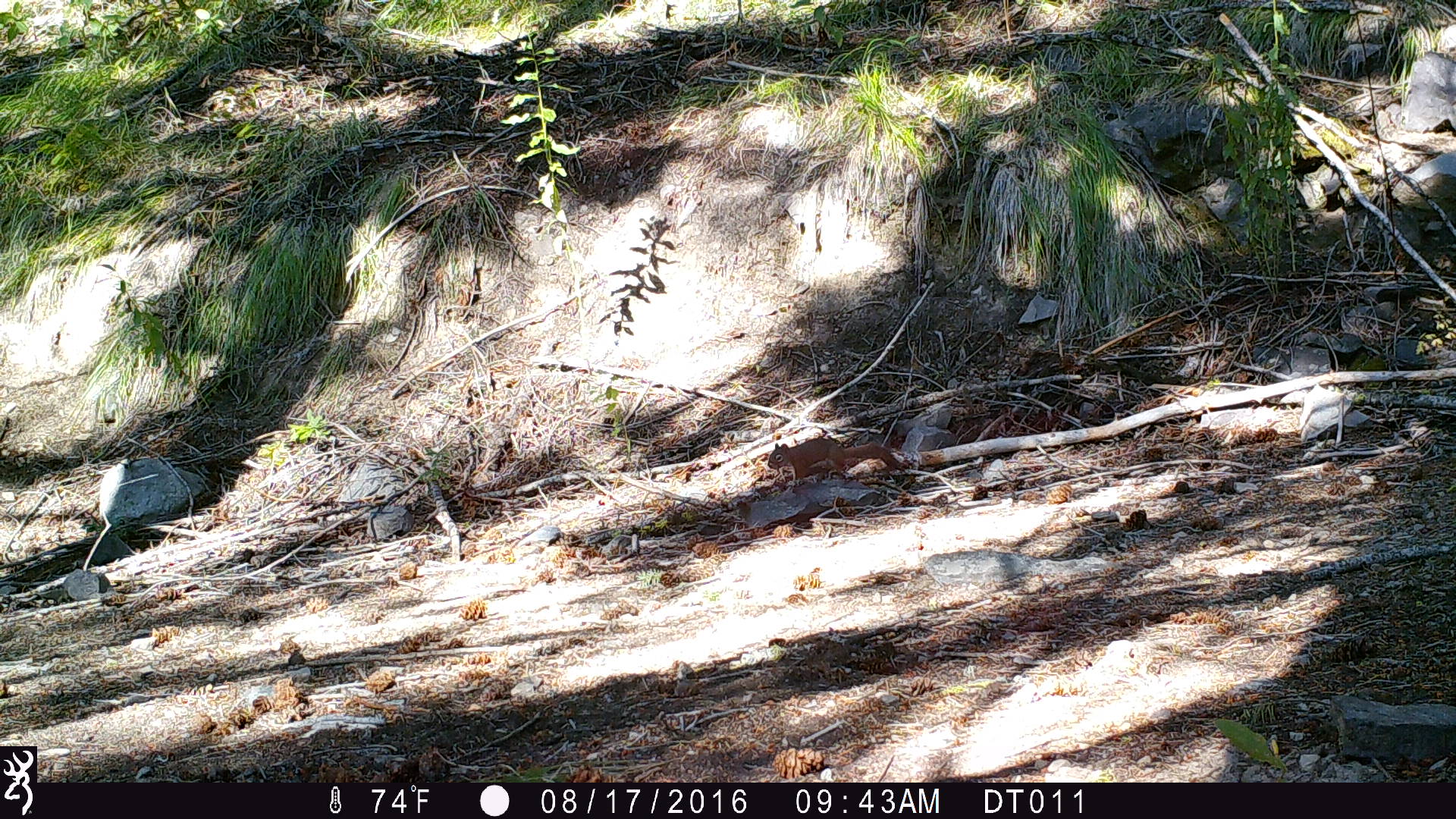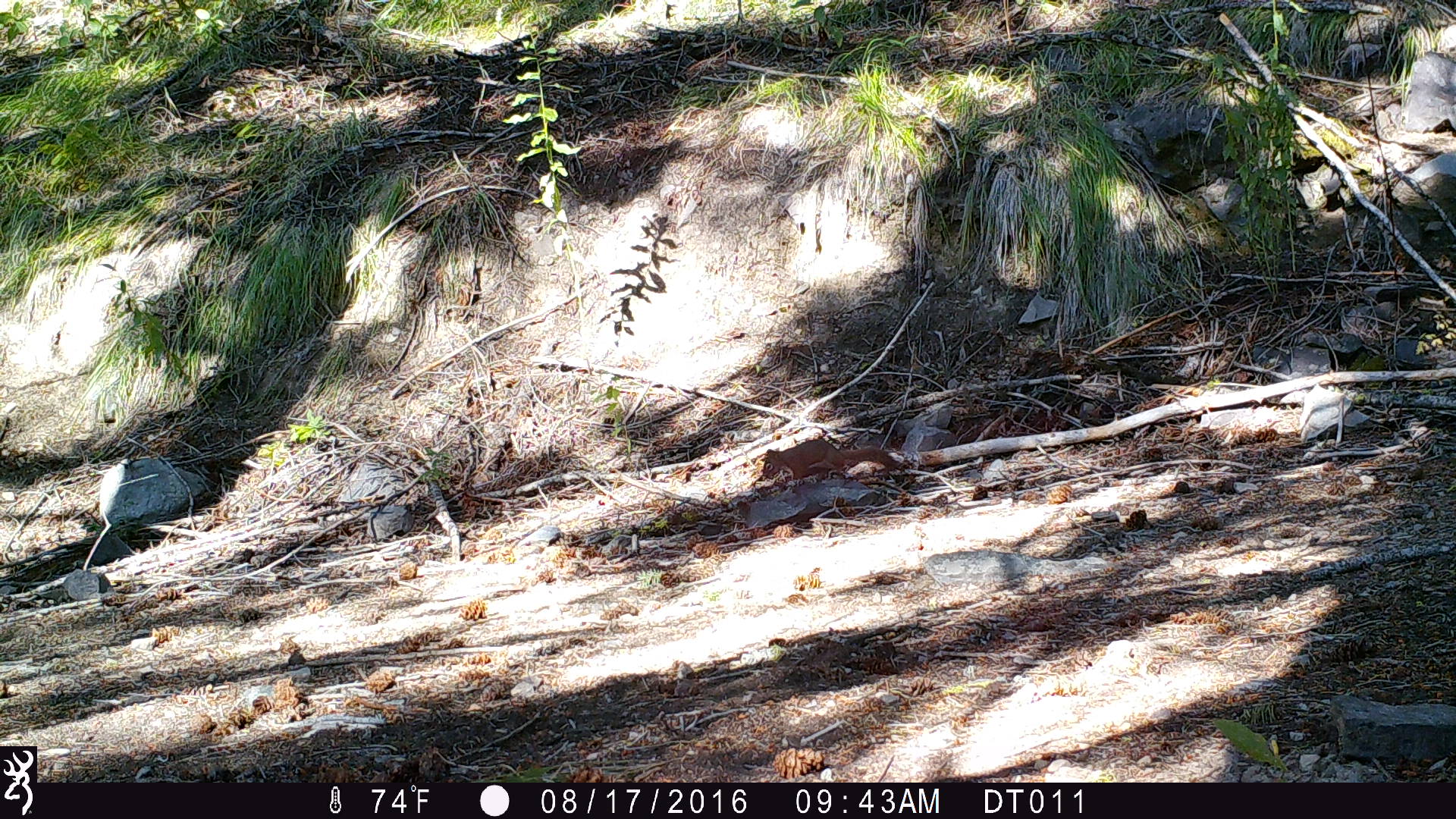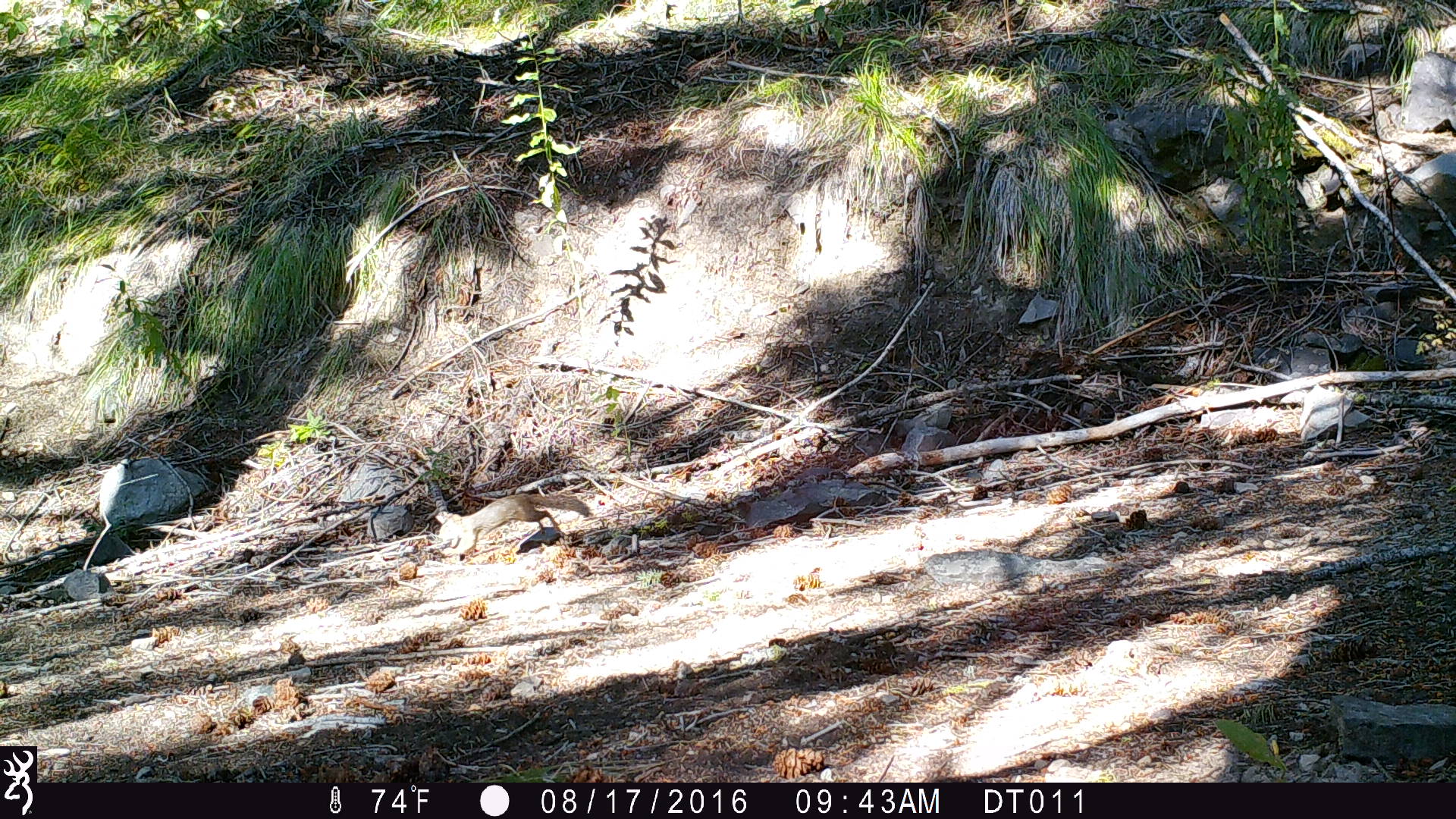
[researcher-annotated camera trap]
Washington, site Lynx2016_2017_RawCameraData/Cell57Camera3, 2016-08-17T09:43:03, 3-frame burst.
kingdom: Animalia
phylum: Chordata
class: Mammalia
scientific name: Mammalia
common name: small mammal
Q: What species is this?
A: Small mammal (Mammalia).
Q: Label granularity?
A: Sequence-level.